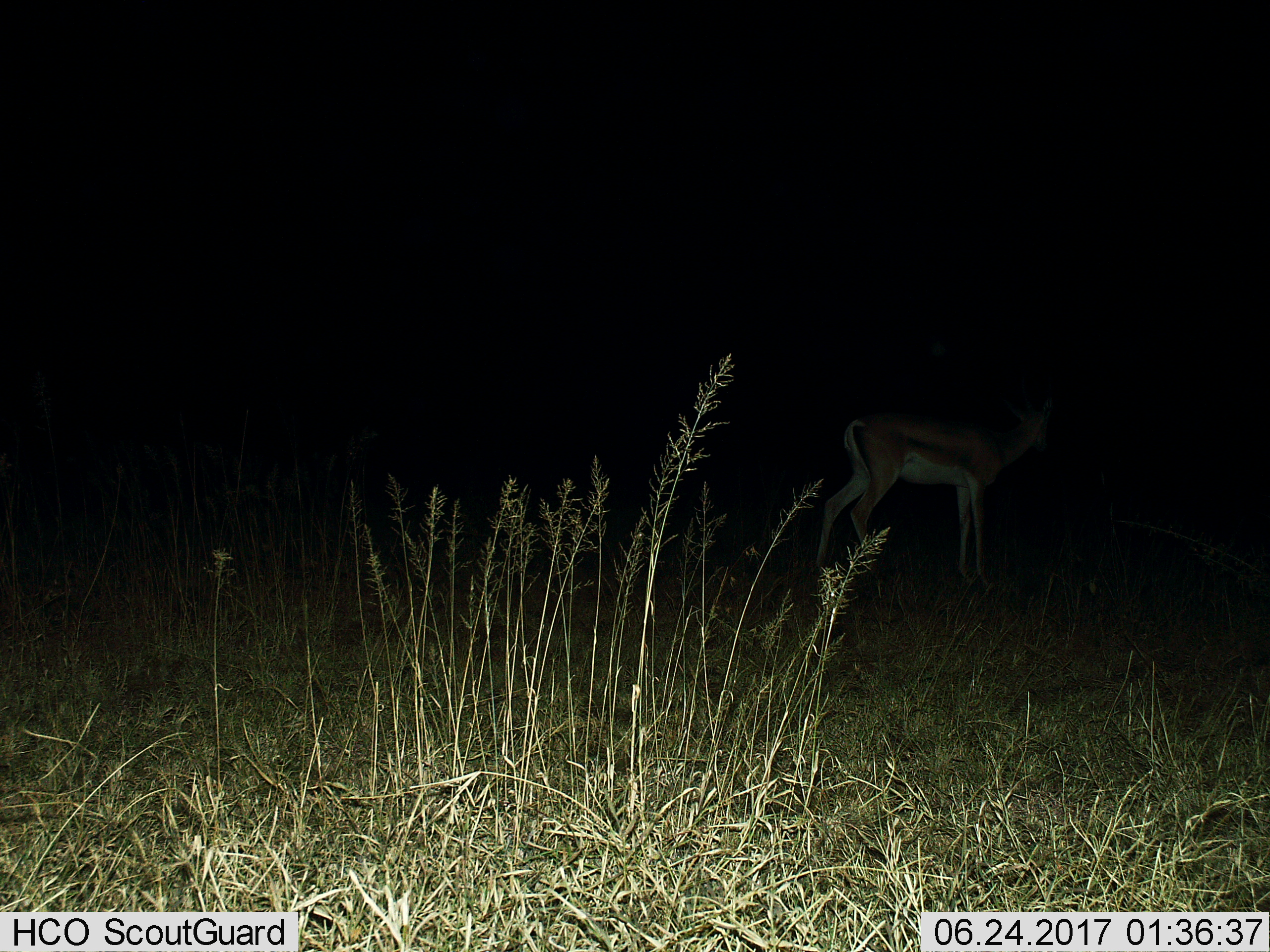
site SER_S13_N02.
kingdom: Animalia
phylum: Chordata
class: Mammalia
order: Artiodactyla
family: Bovidae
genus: Eudorcas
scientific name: Eudorcas thomsonii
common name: thomson's gazelle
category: gazellethomsons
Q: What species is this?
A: Gazellethomsons (thomson's gazelle) (Eudorcas thomsonii).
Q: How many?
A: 1.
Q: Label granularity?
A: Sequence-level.